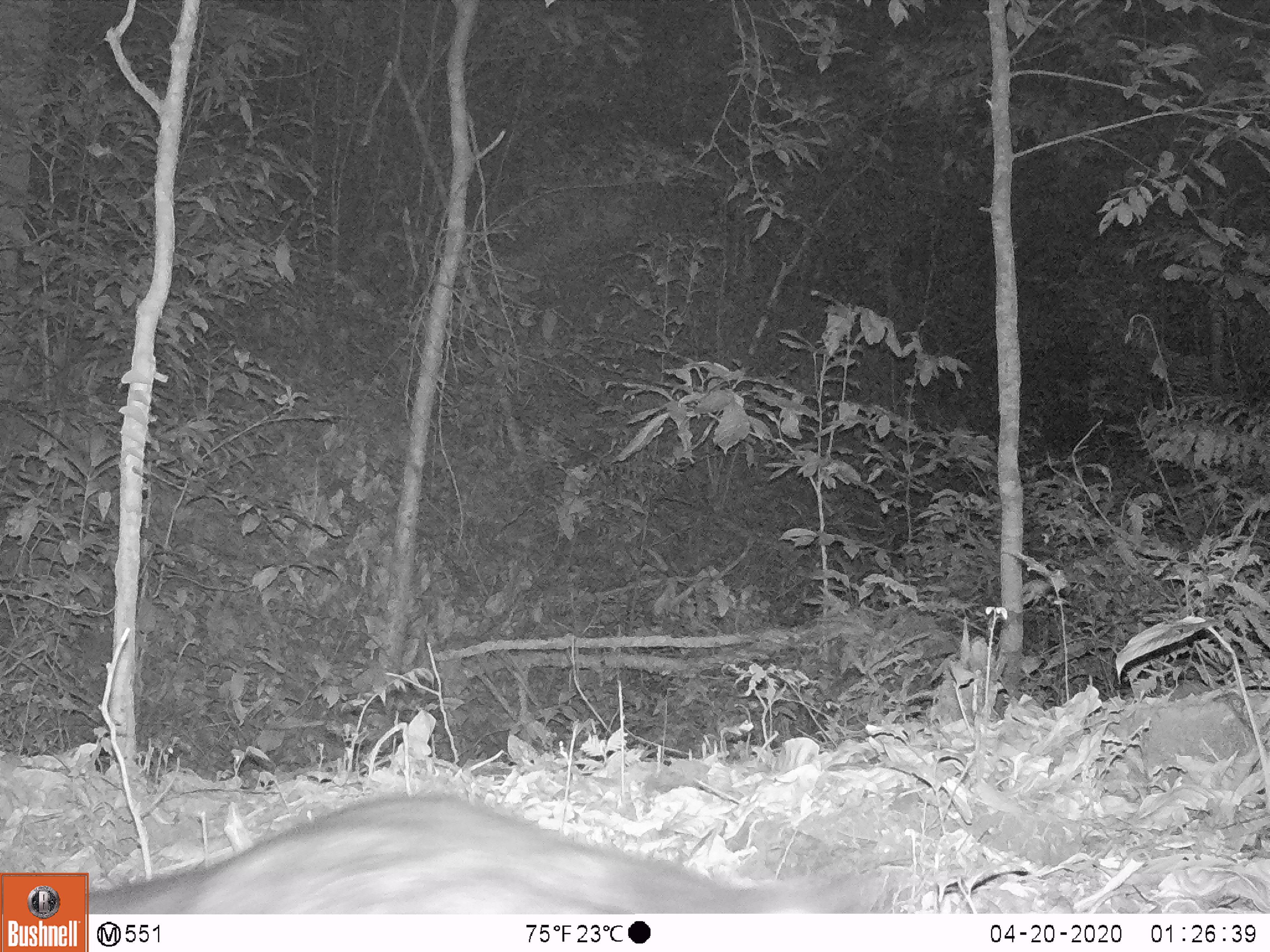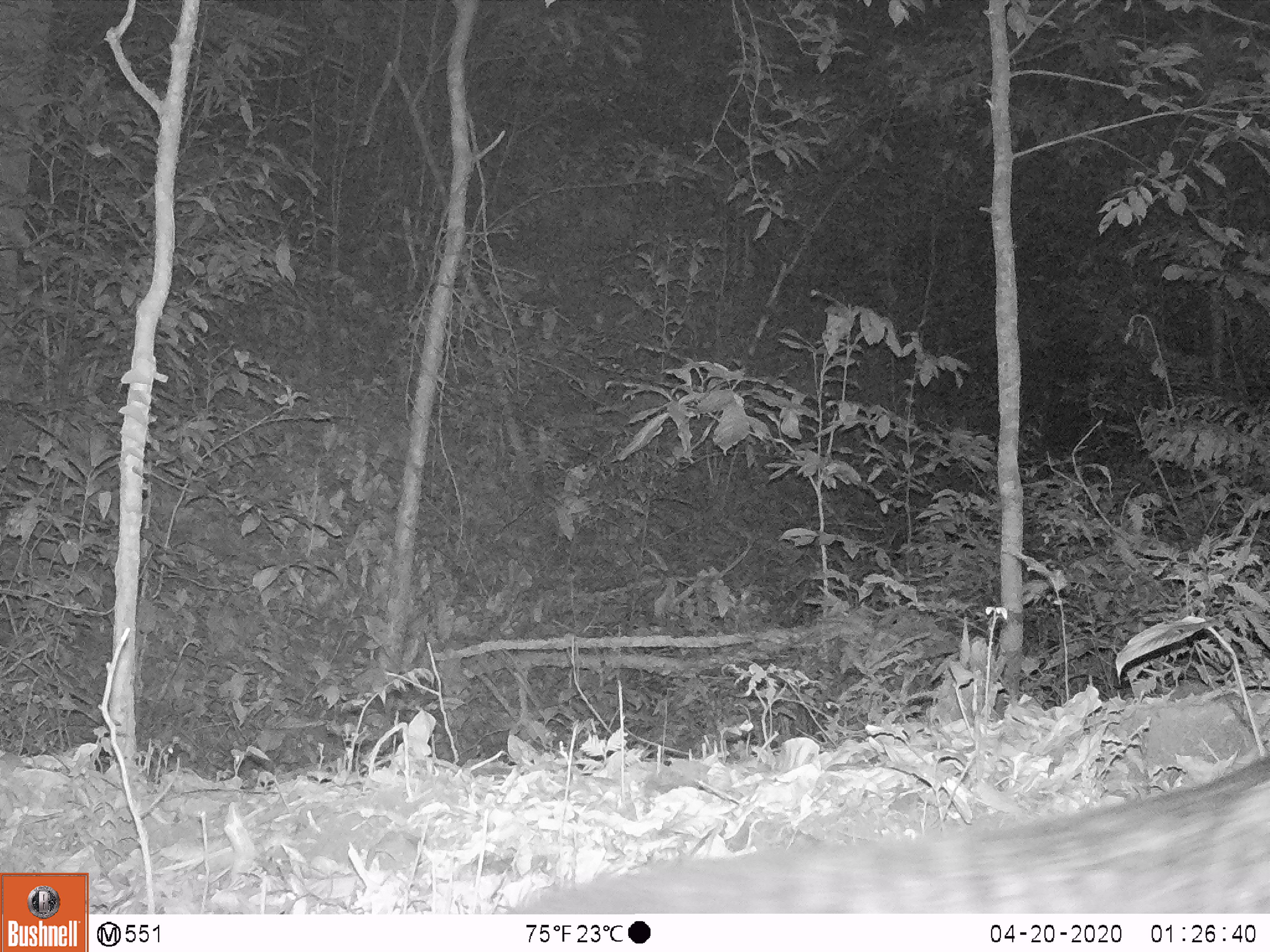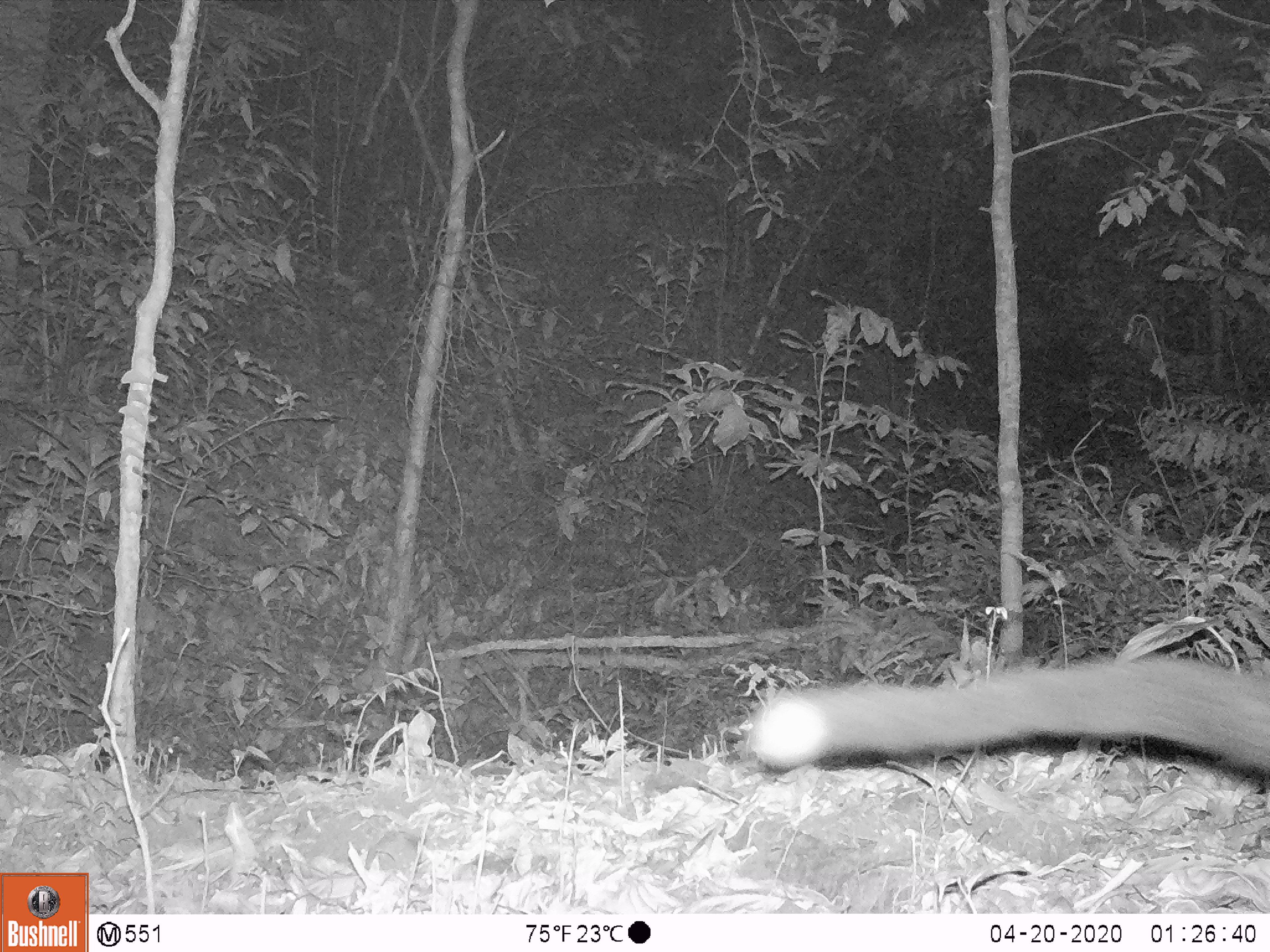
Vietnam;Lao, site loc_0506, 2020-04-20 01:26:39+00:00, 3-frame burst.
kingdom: Animalia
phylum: Chordata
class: Mammalia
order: Carnivora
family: Viverridae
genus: Paradoxurus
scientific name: Paradoxurus hermaphroditus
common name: common palm civet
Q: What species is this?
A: Common palm civet (Paradoxurus hermaphroditus).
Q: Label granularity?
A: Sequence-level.